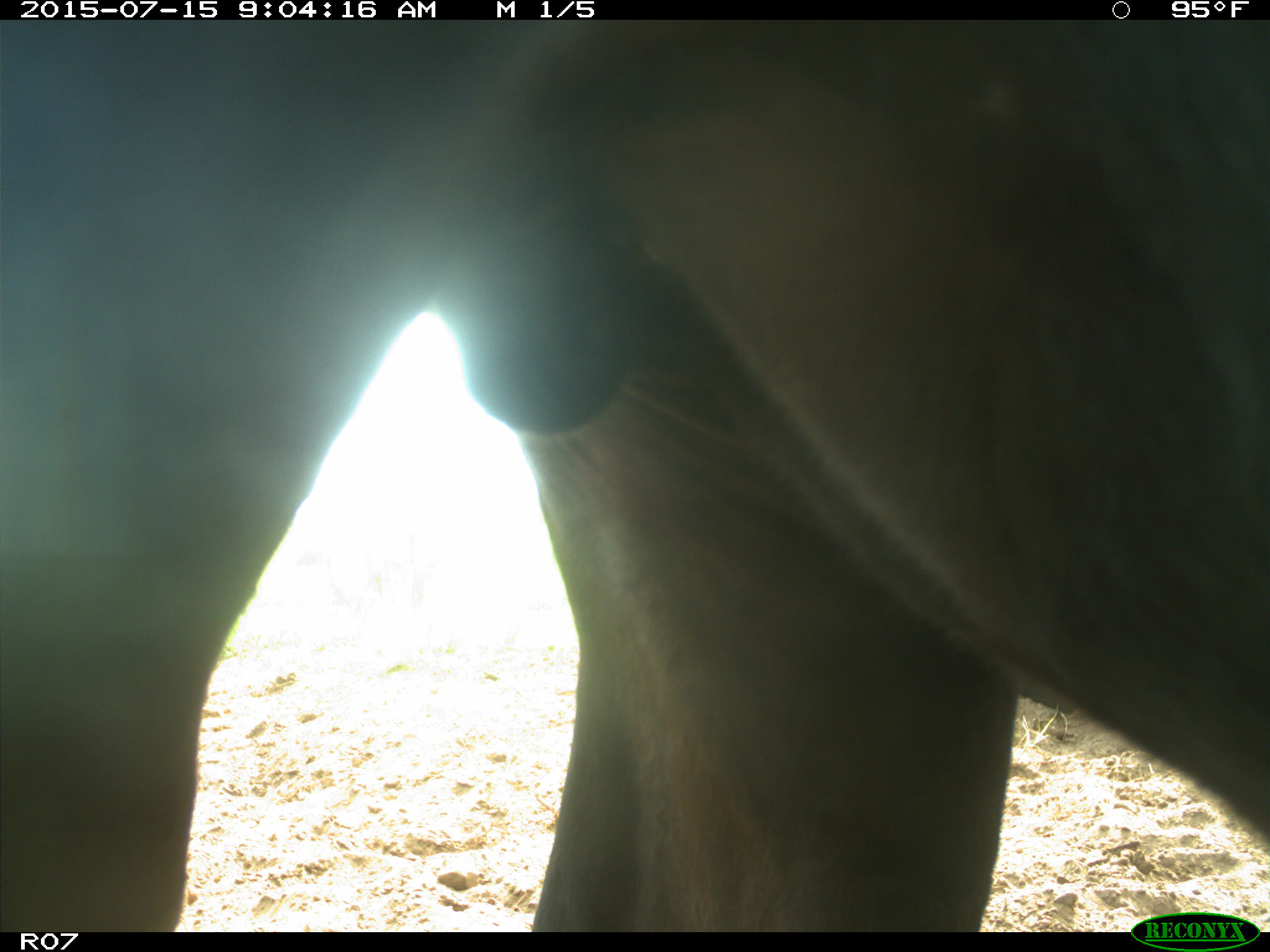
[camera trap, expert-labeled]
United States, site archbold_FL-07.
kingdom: Animalia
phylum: Chordata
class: Mammalia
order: Artiodactyla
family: Bovidae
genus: Bos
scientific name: Bos taurus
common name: domestic cow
Bos taurus (domestic cow).